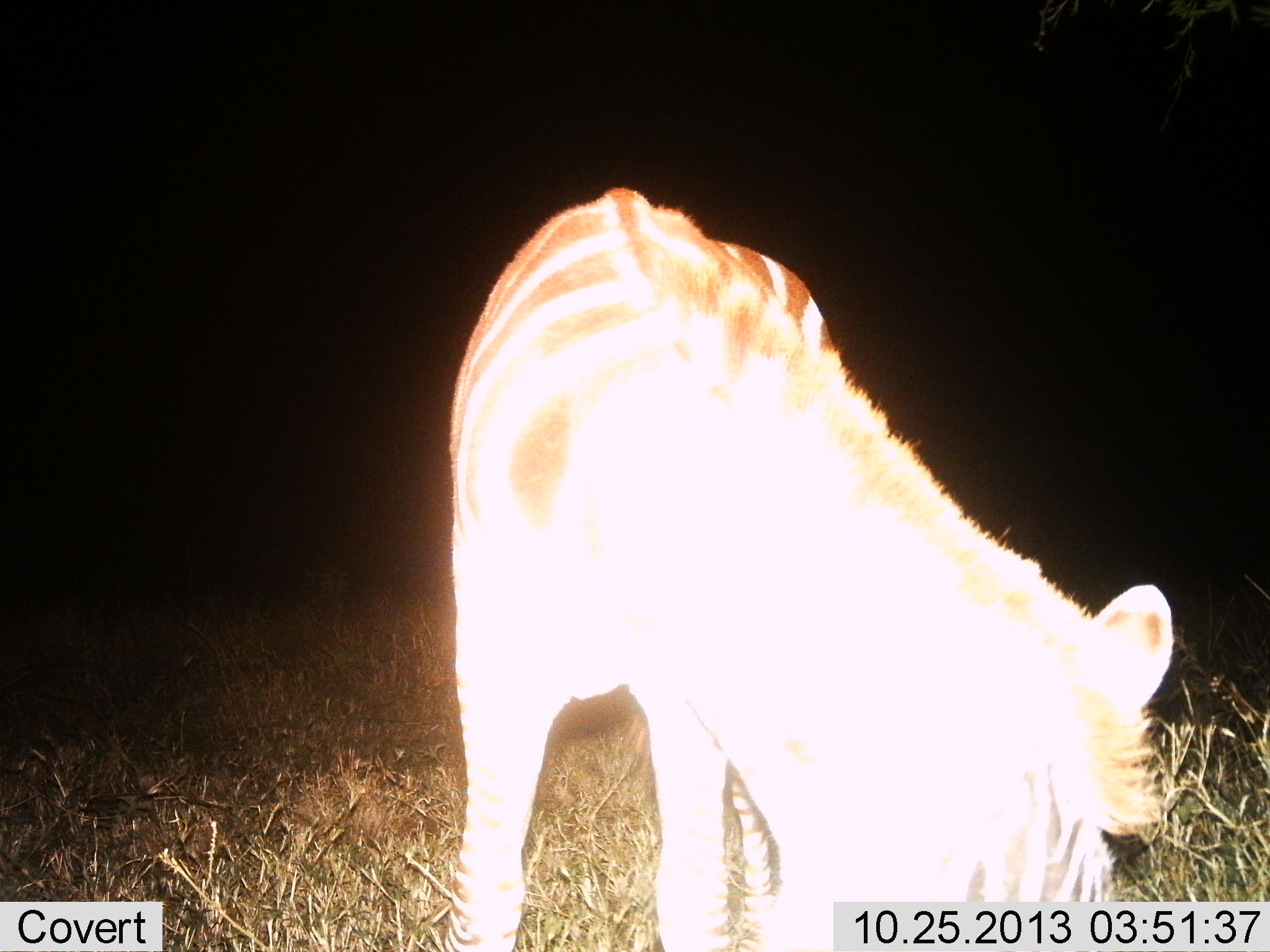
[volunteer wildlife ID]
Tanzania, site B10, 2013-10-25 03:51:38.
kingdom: Animalia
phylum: Chordata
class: Mammalia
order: Perissodactyla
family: Equidae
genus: Equus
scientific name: Equus quagga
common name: plains zebra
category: zebra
Zebra (plains zebra) (Equus quagga), count 1. Behavior (volunteer vote fractions): standing 60%, resting 10%, moving 0%, interacting 0%. Young present (vote fraction): 20%. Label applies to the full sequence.